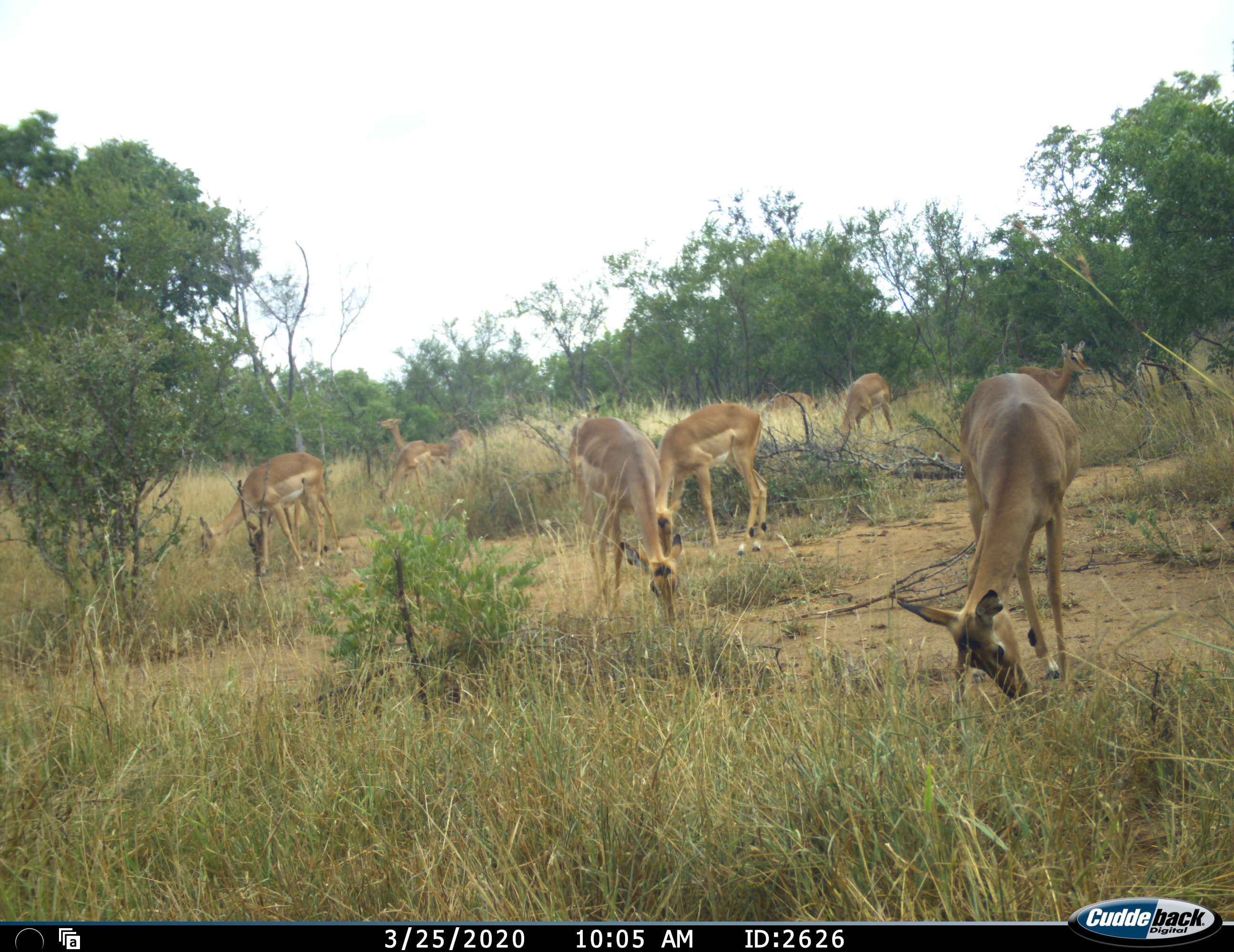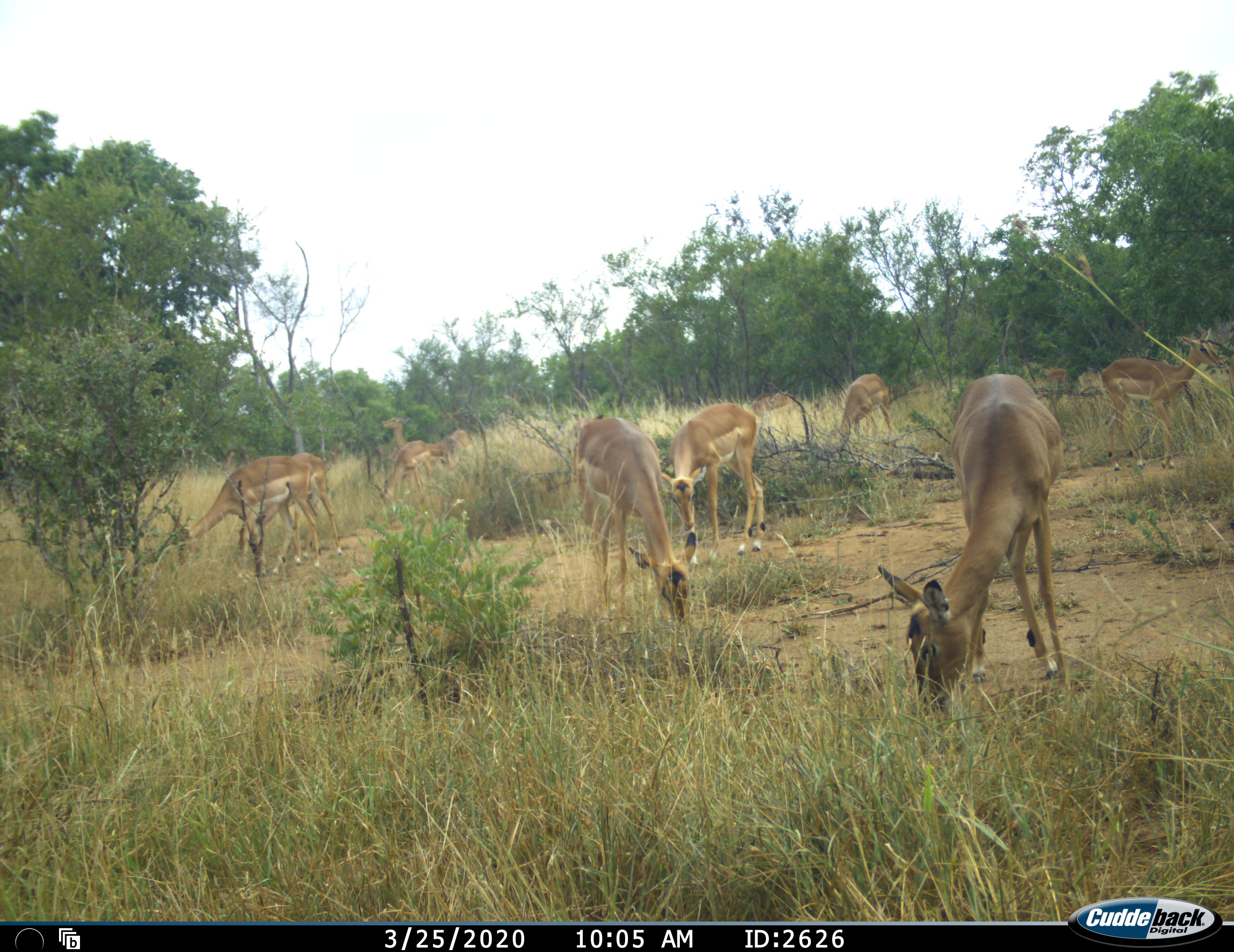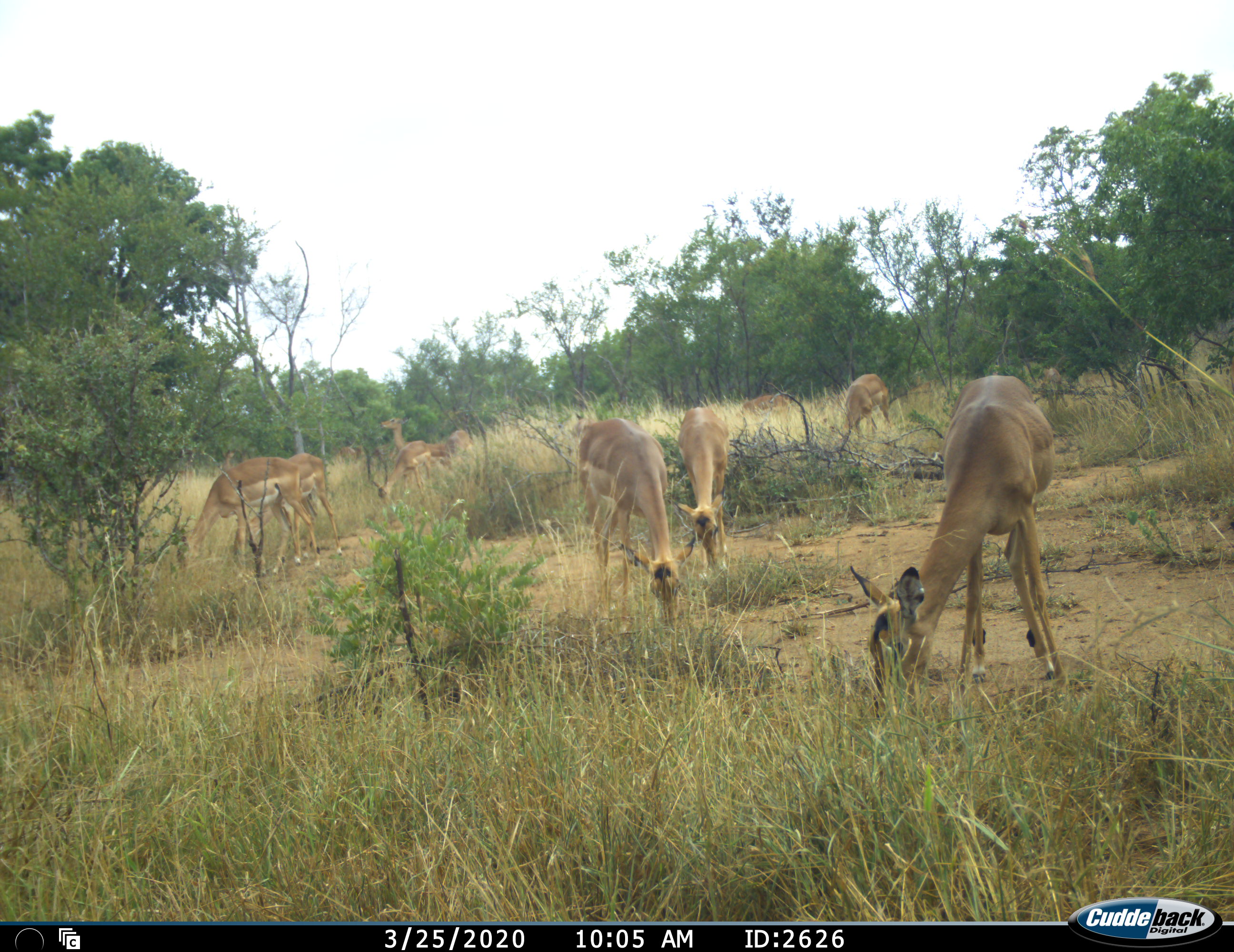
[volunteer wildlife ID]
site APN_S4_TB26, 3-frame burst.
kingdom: Animalia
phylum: Chordata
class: Mammalia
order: Artiodactyla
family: Bovidae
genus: Aepyceros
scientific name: Aepyceros melampus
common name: impala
Impala (Aepyceros melampus), count 11-50. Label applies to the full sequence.